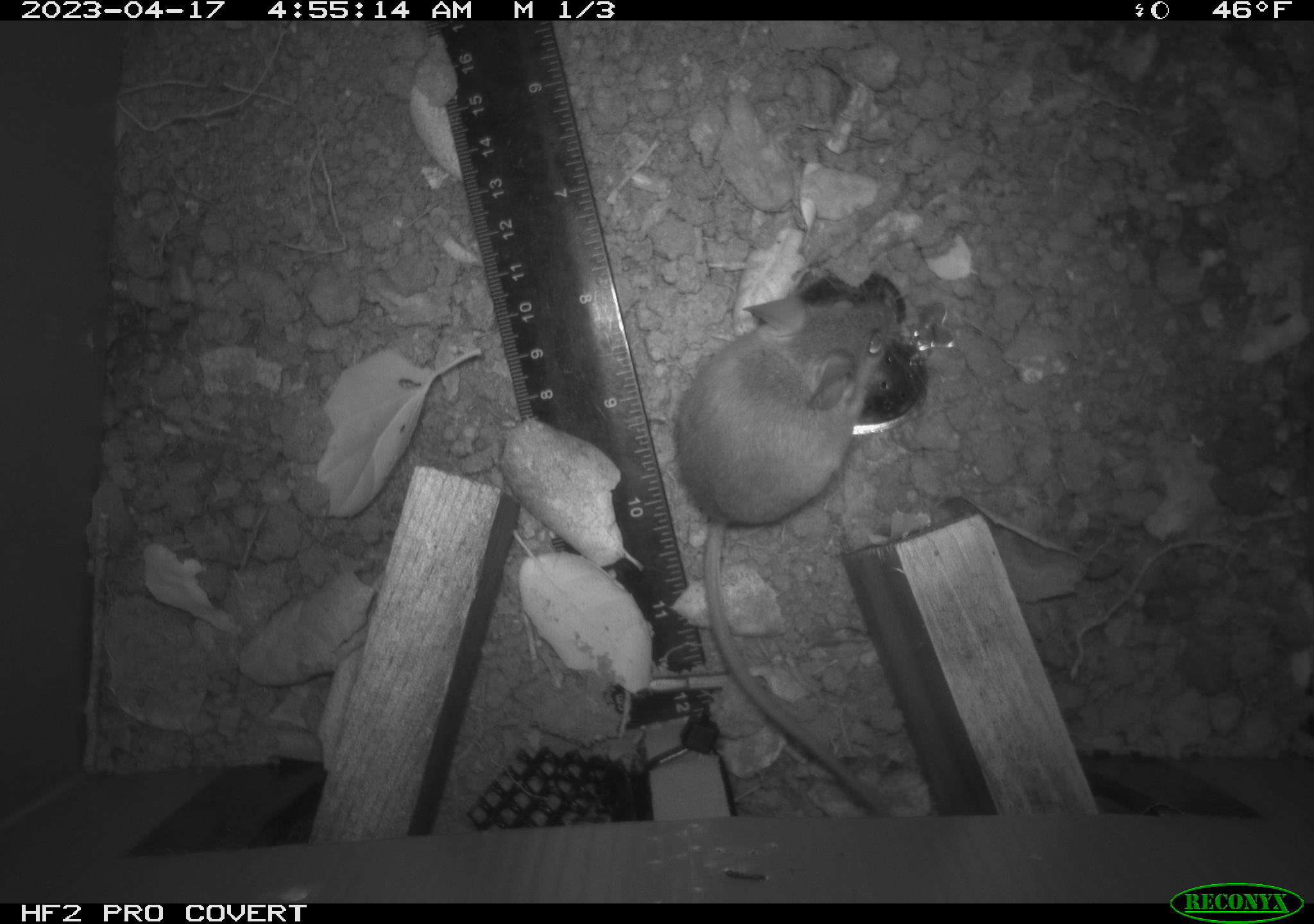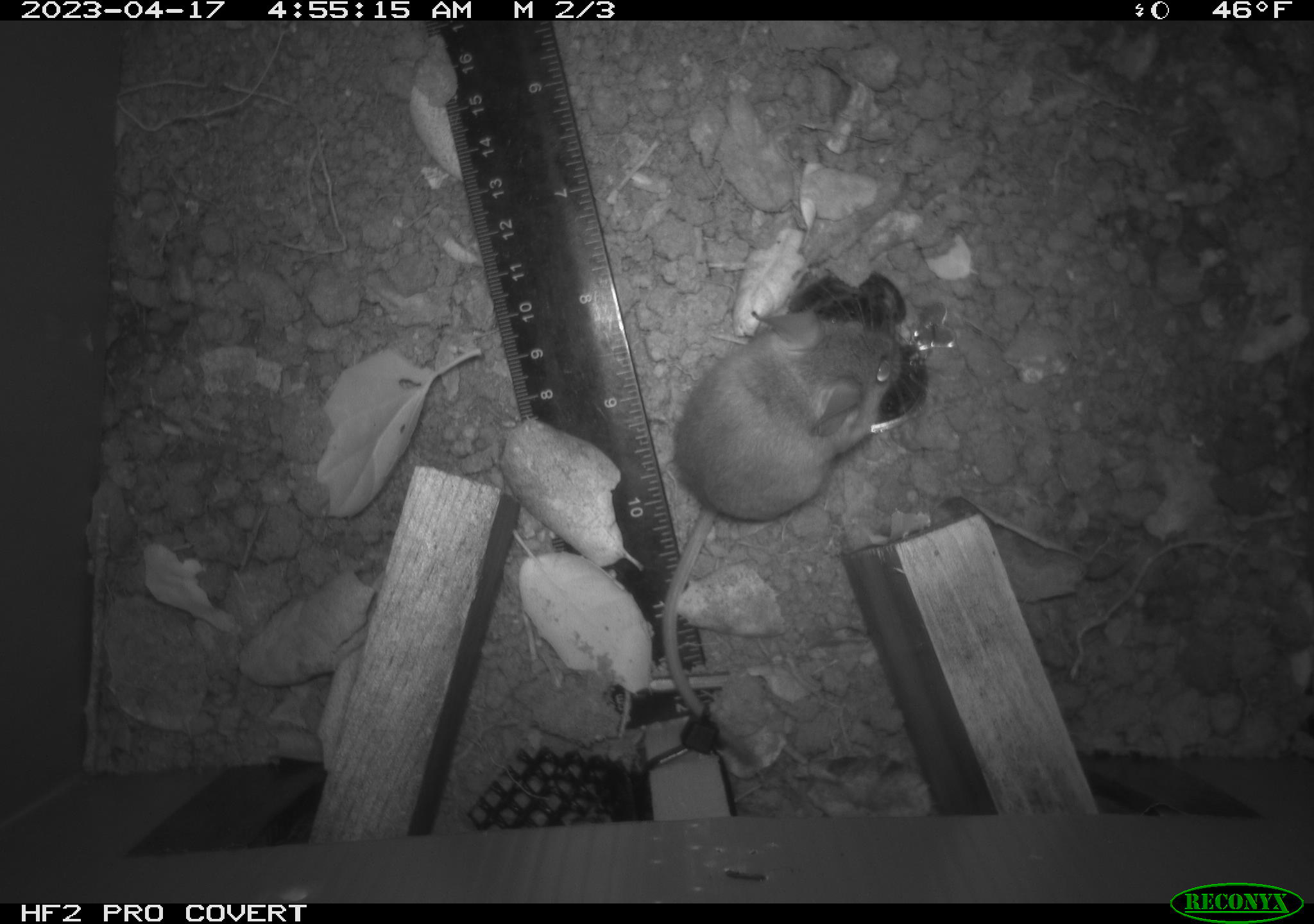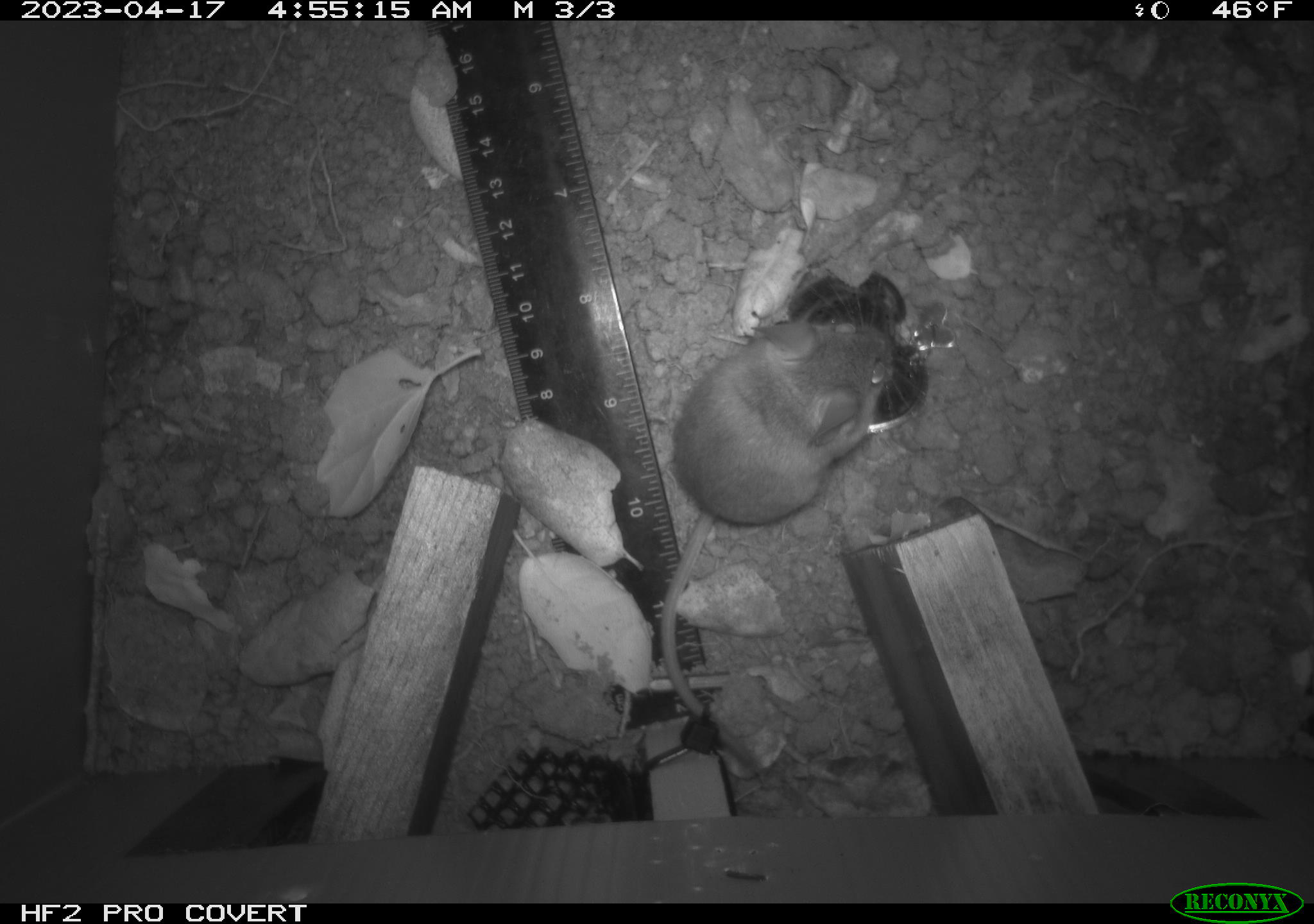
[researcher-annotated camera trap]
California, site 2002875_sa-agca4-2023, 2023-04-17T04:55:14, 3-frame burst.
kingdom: Animalia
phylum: Chordata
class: Mammalia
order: Rodentia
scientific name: Rodentia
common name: mouse species